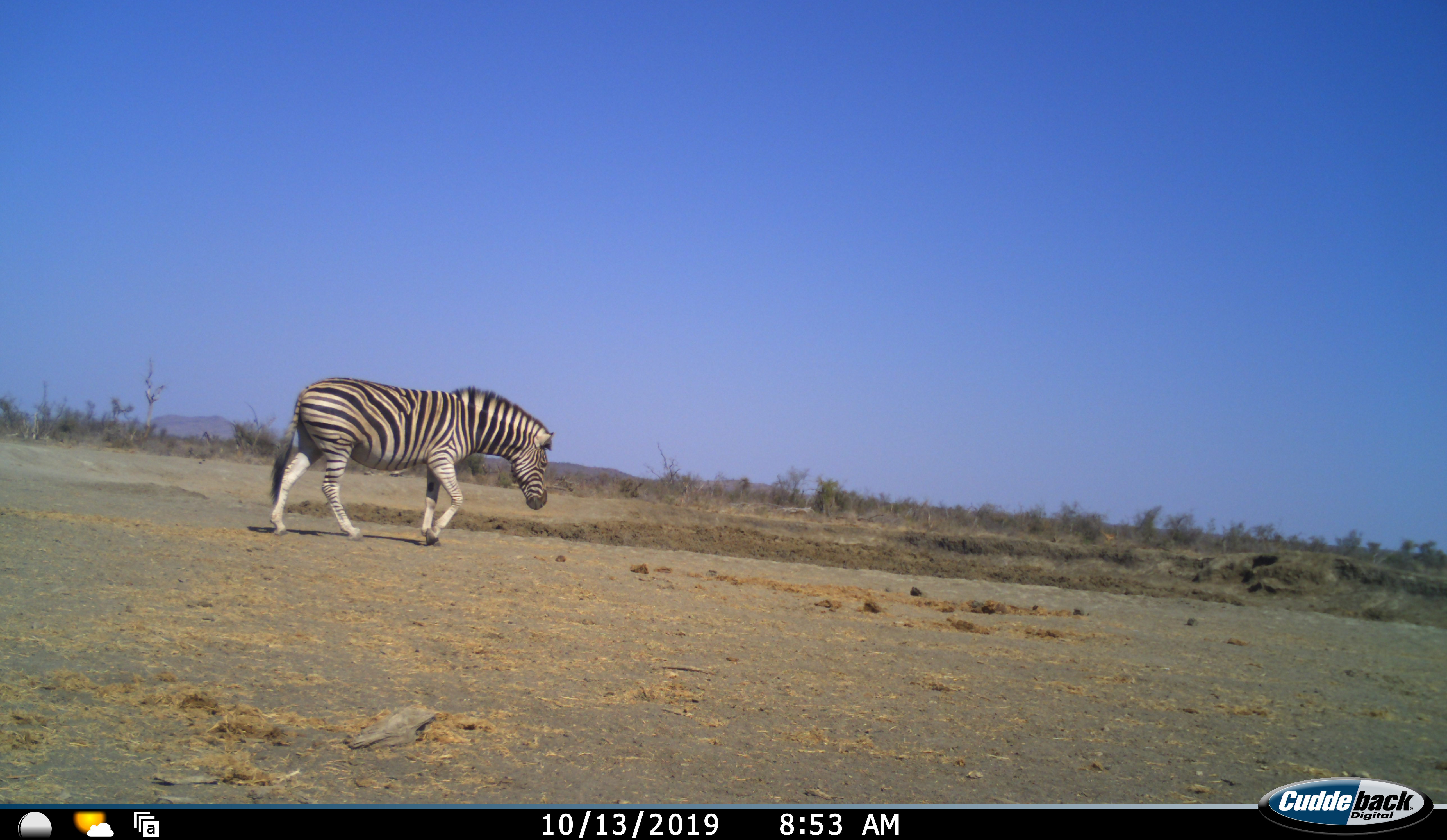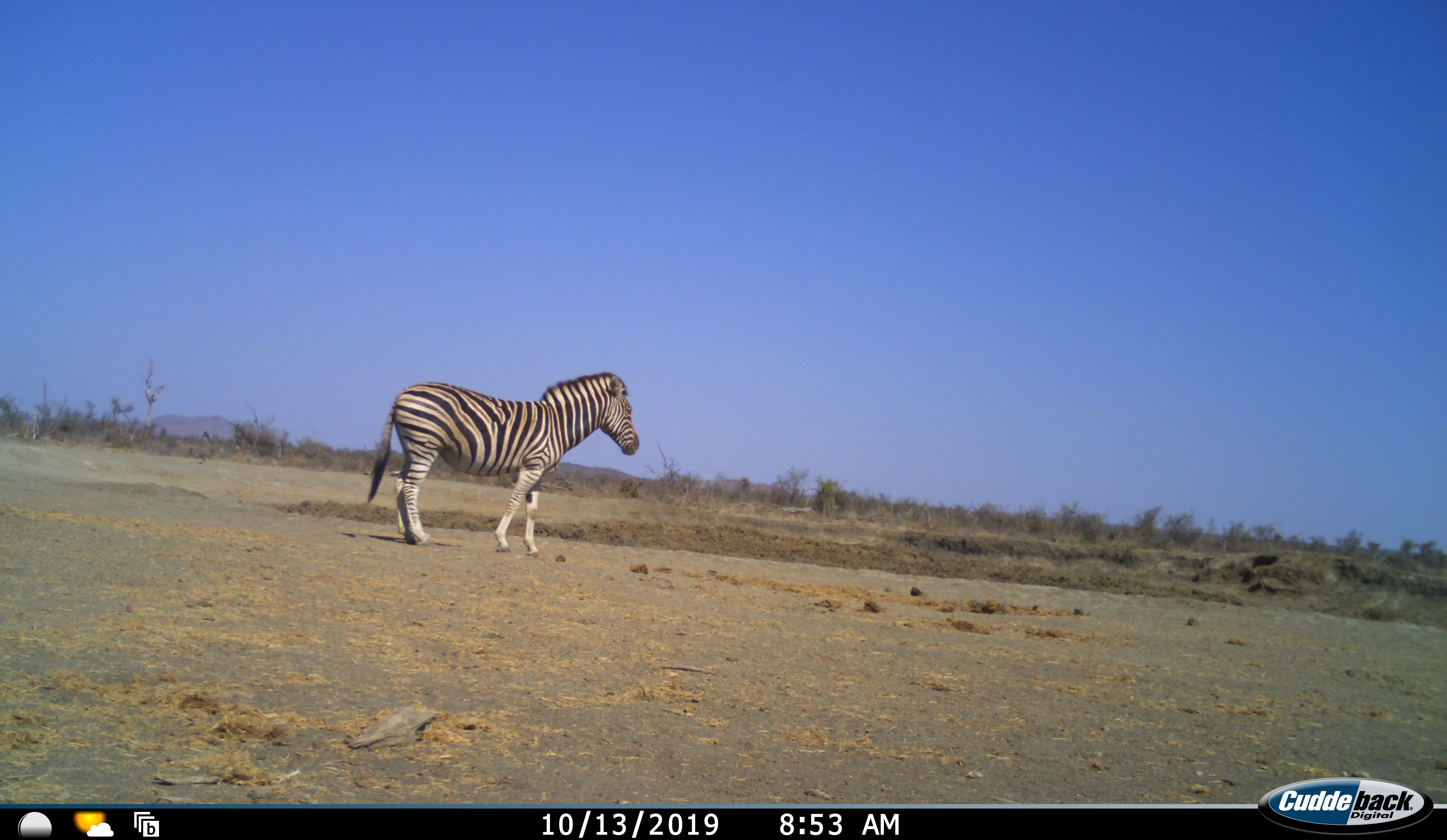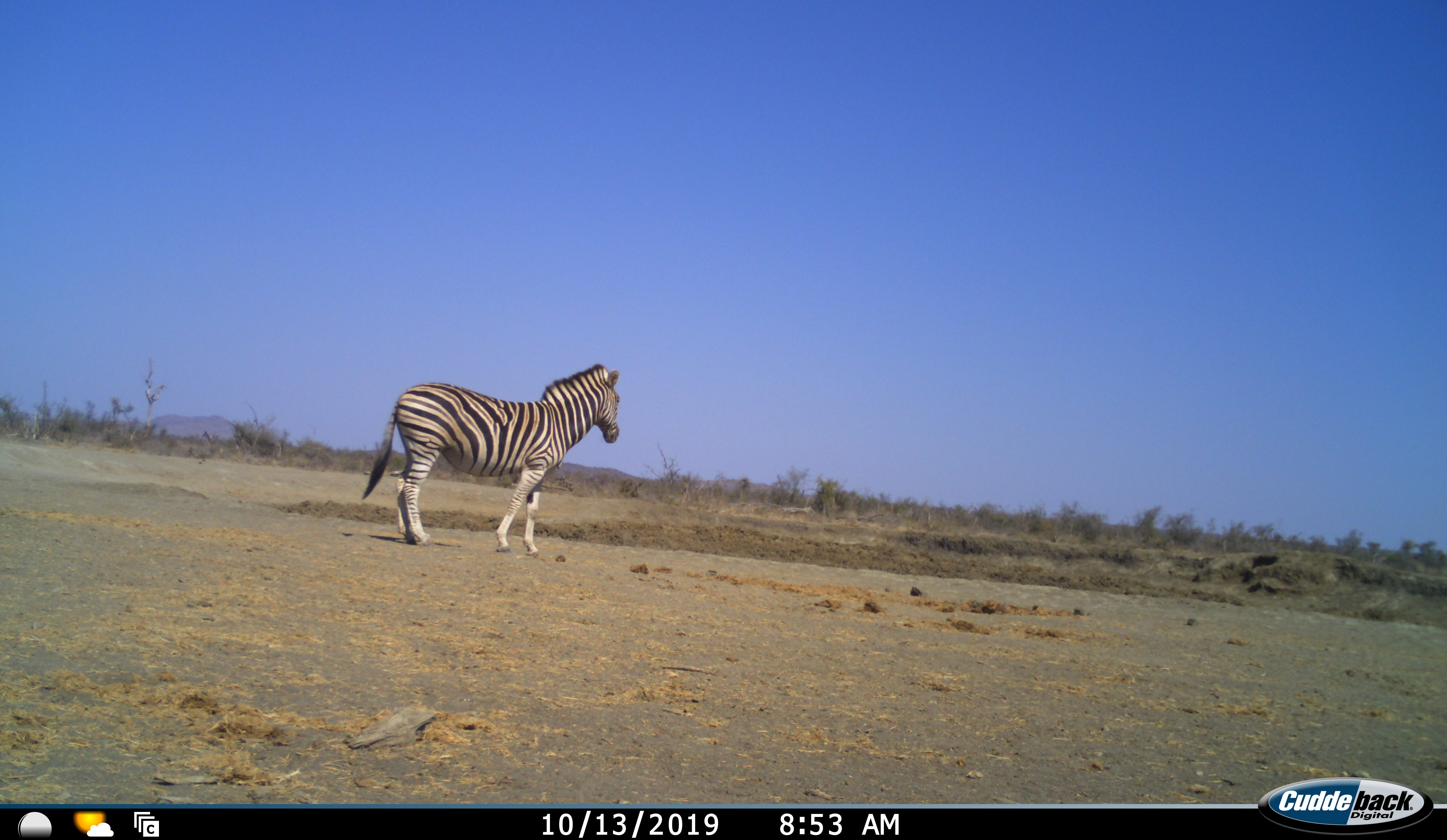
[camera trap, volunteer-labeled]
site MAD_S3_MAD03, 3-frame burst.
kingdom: Animalia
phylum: Chordata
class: Mammalia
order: Perissodactyla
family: Equidae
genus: Equus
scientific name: Equus quagga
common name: plains zebra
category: zebraplains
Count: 1.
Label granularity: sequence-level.